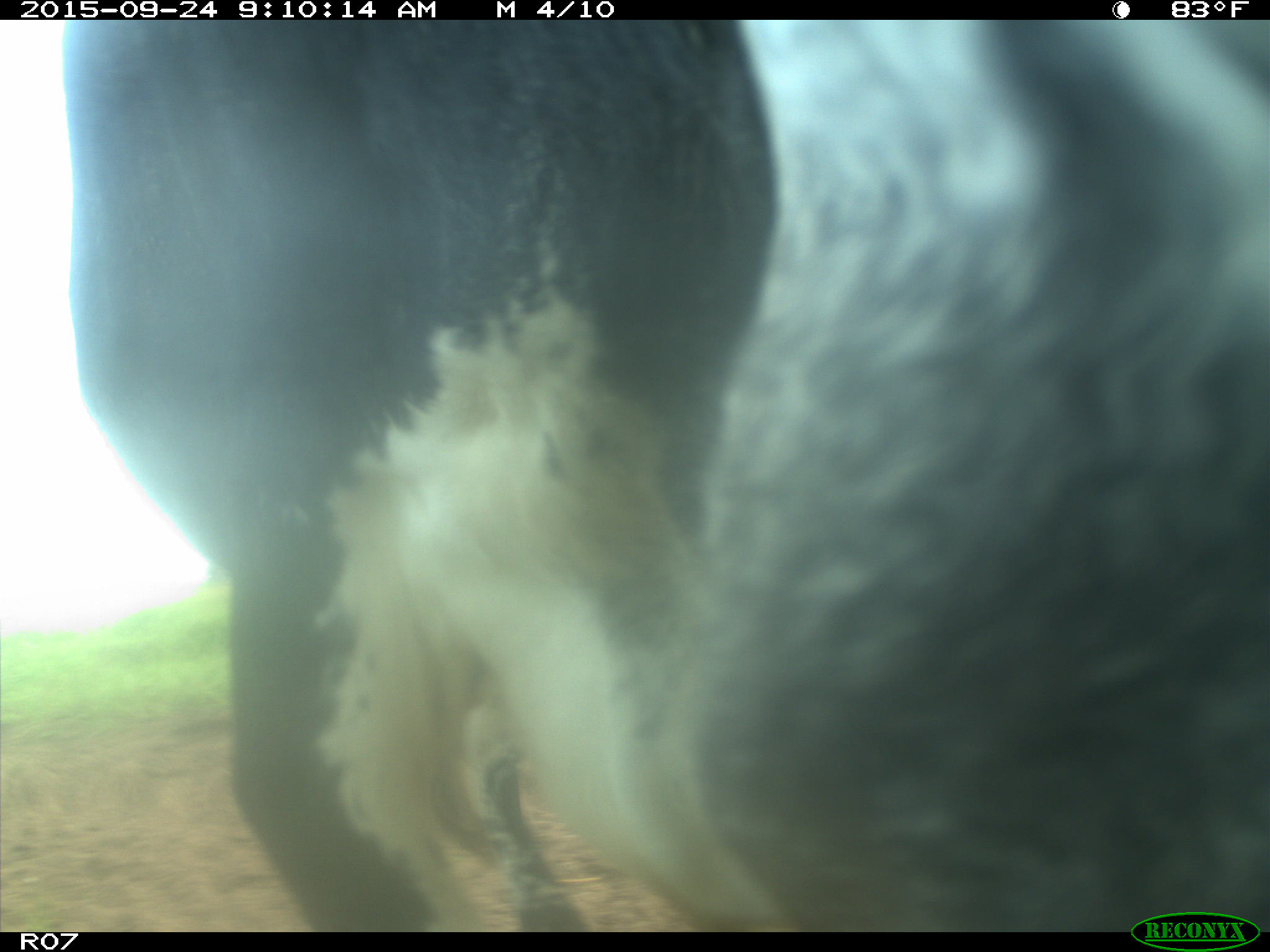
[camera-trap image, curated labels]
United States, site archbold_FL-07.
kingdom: Animalia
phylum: Chordata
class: Mammalia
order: Artiodactyla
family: Bovidae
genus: Bos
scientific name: Bos taurus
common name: domestic cow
Bos taurus (domestic cow).